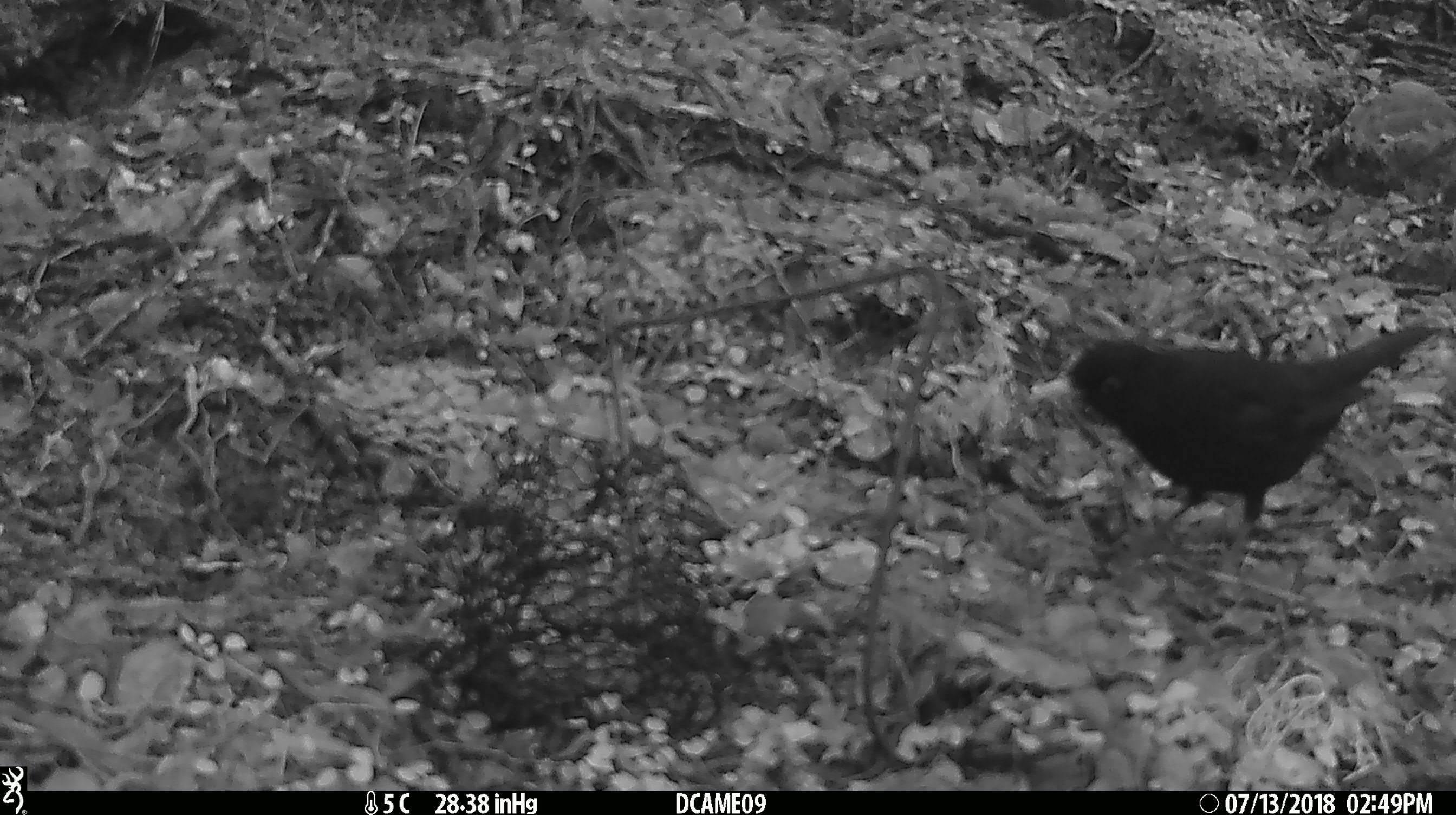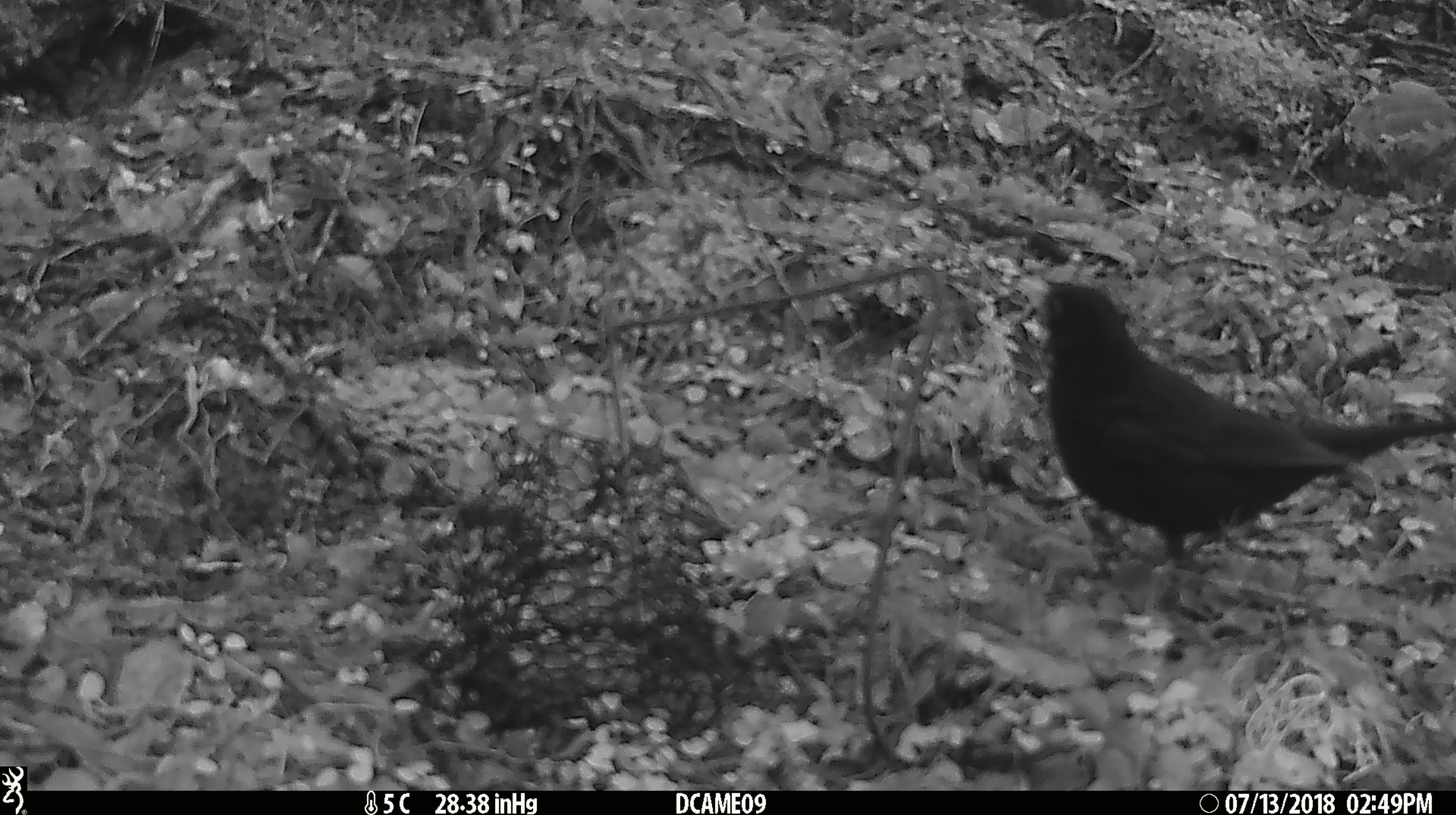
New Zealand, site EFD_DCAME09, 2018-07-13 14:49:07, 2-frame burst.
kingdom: Animalia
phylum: Chordata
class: Aves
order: Passeriformes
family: Turdidae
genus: Turdus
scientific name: Turdus merula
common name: eurasian blackbird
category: blackbird